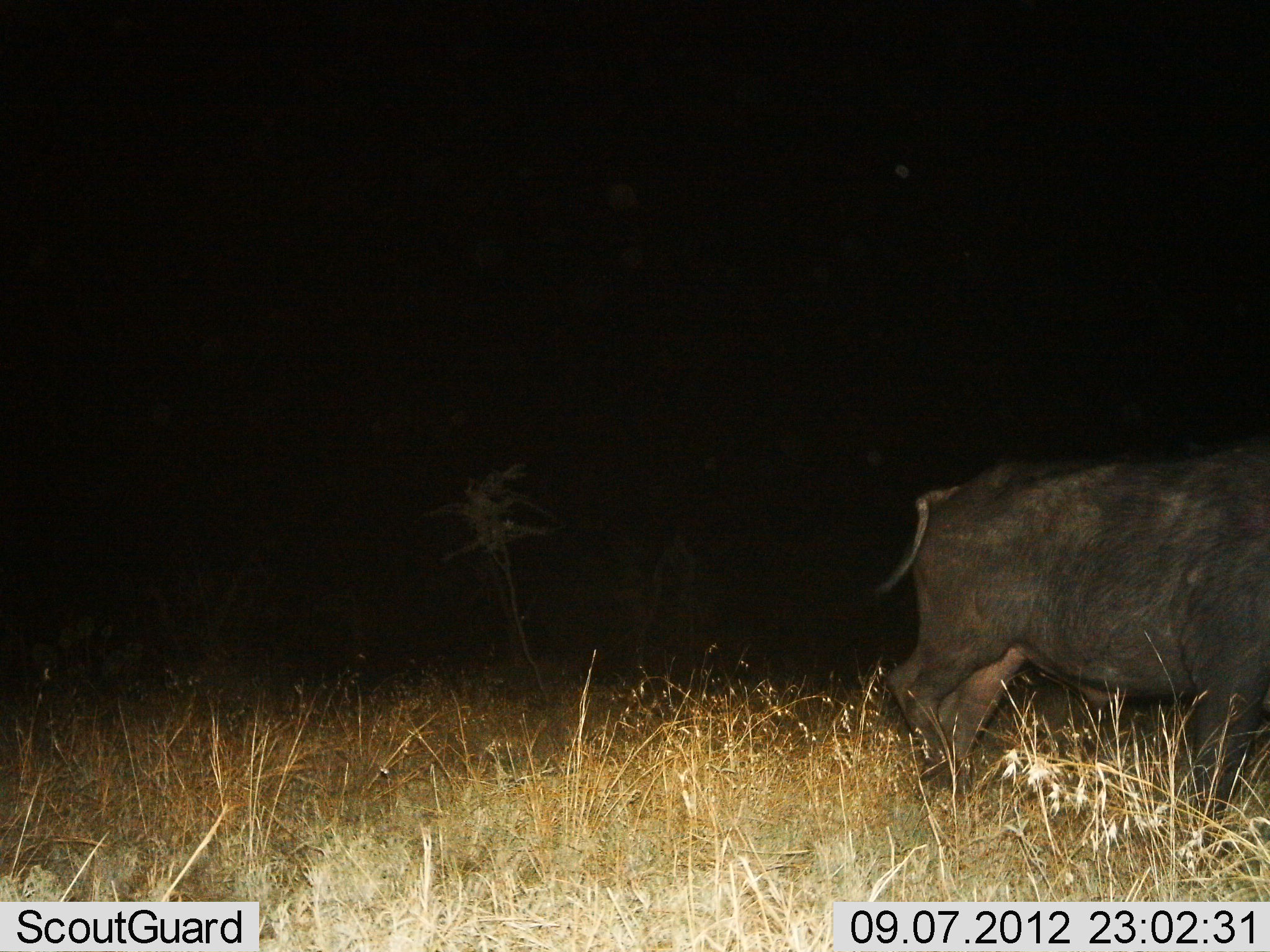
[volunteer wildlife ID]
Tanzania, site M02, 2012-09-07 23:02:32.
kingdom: Animalia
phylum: Chordata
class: Mammalia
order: Artiodactyla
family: Bovidae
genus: Syncerus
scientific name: Syncerus caffer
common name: cape buffalo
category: buffalo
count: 1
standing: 30%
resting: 0%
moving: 70%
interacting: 0%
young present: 0%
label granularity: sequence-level